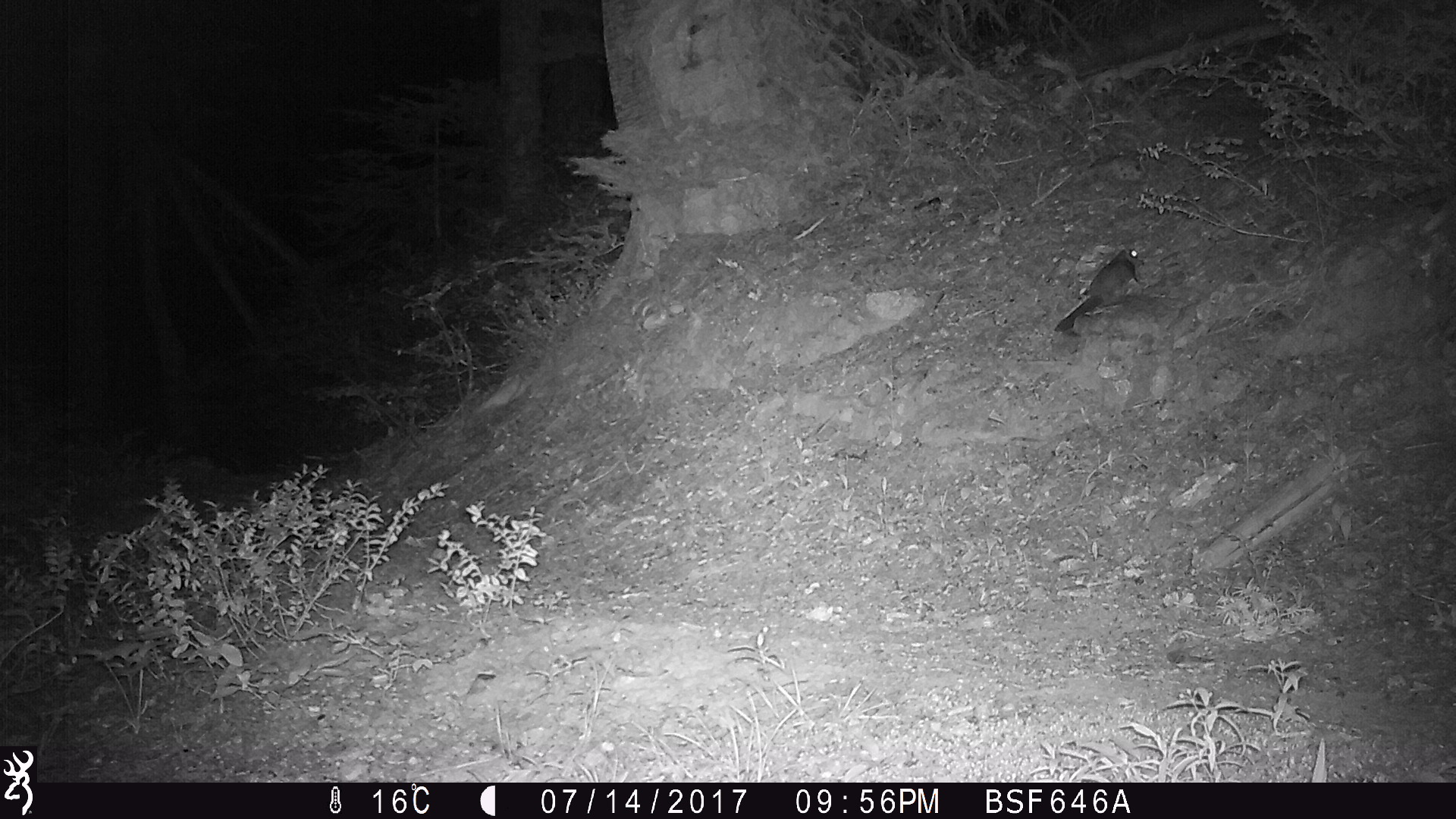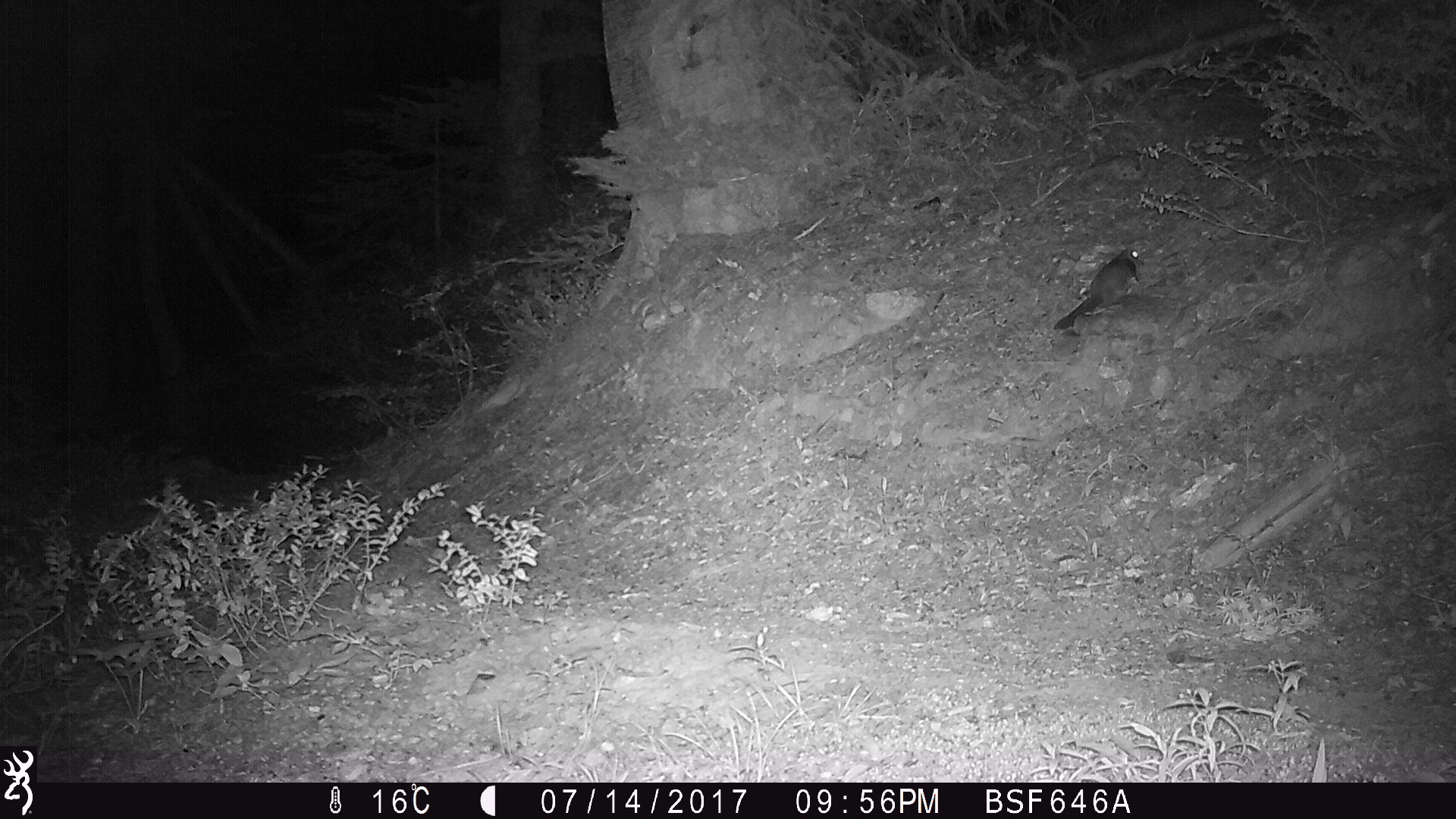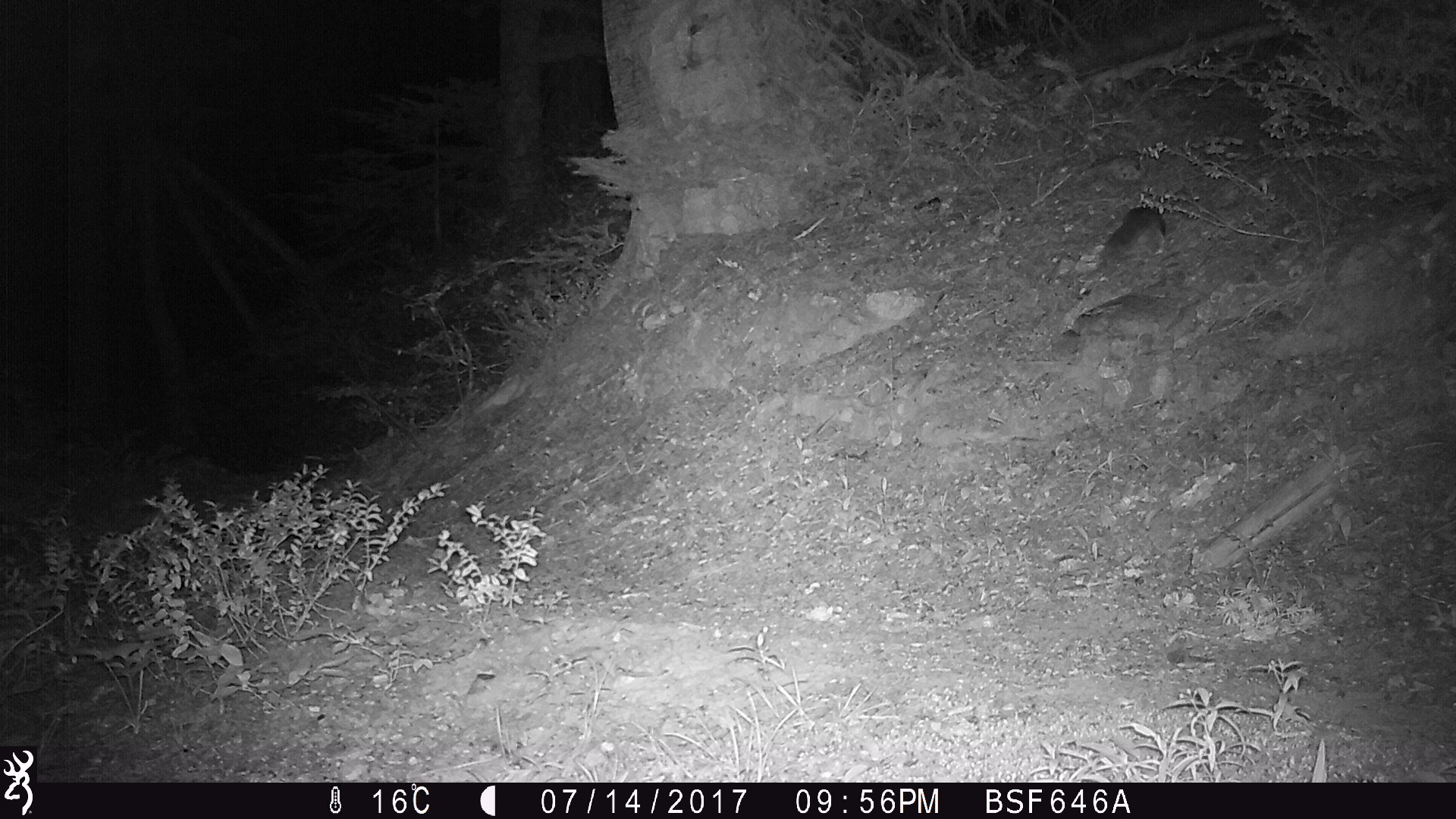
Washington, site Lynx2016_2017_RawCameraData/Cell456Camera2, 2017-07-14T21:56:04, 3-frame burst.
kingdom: Animalia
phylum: Chordata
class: Mammalia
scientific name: Mammalia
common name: small mammal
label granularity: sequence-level